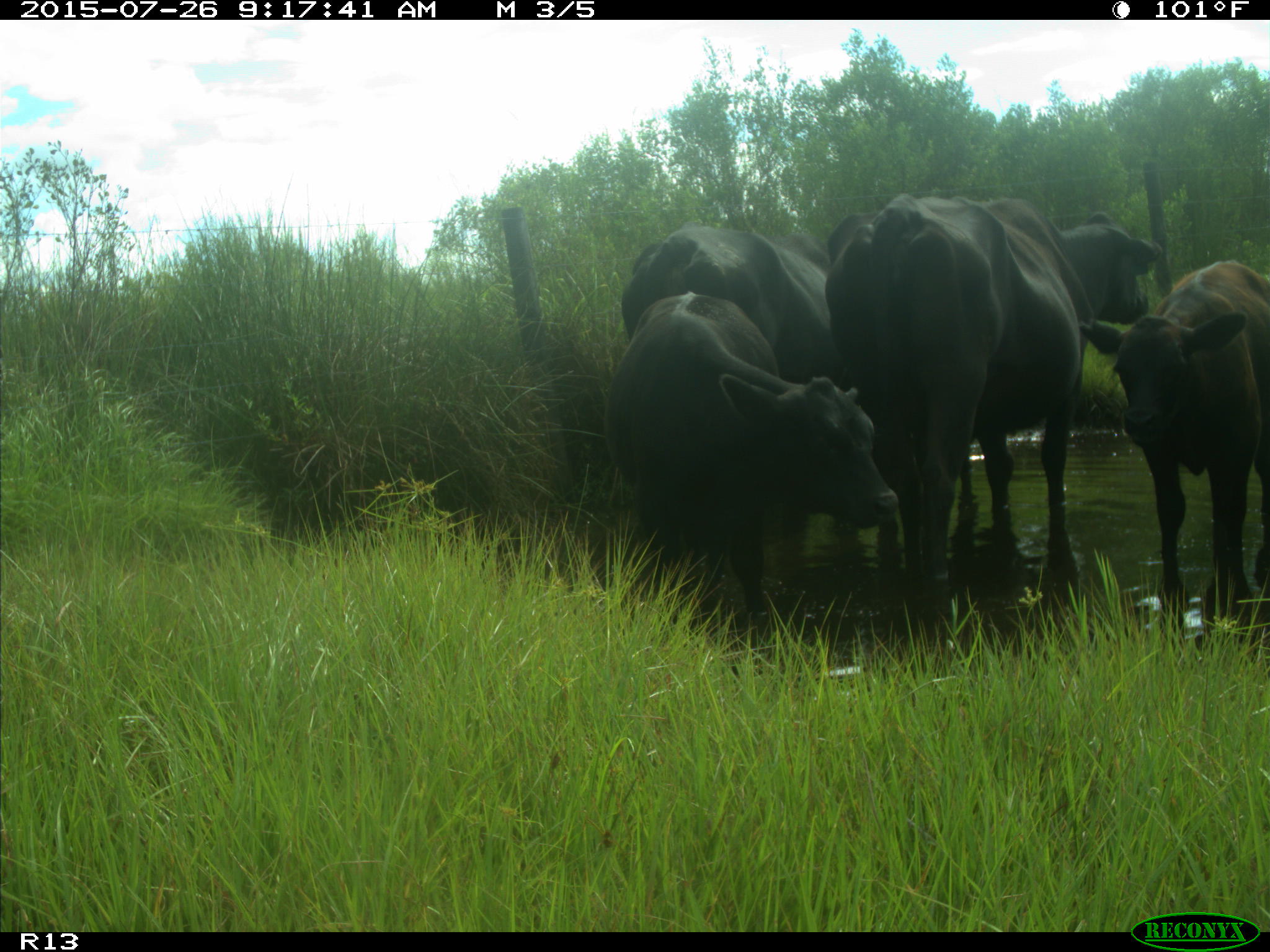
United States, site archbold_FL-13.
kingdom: Animalia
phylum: Chordata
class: Mammalia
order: Artiodactyla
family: Bovidae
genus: Bos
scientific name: Bos taurus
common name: domestic cow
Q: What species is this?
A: Bos taurus (domestic cow).